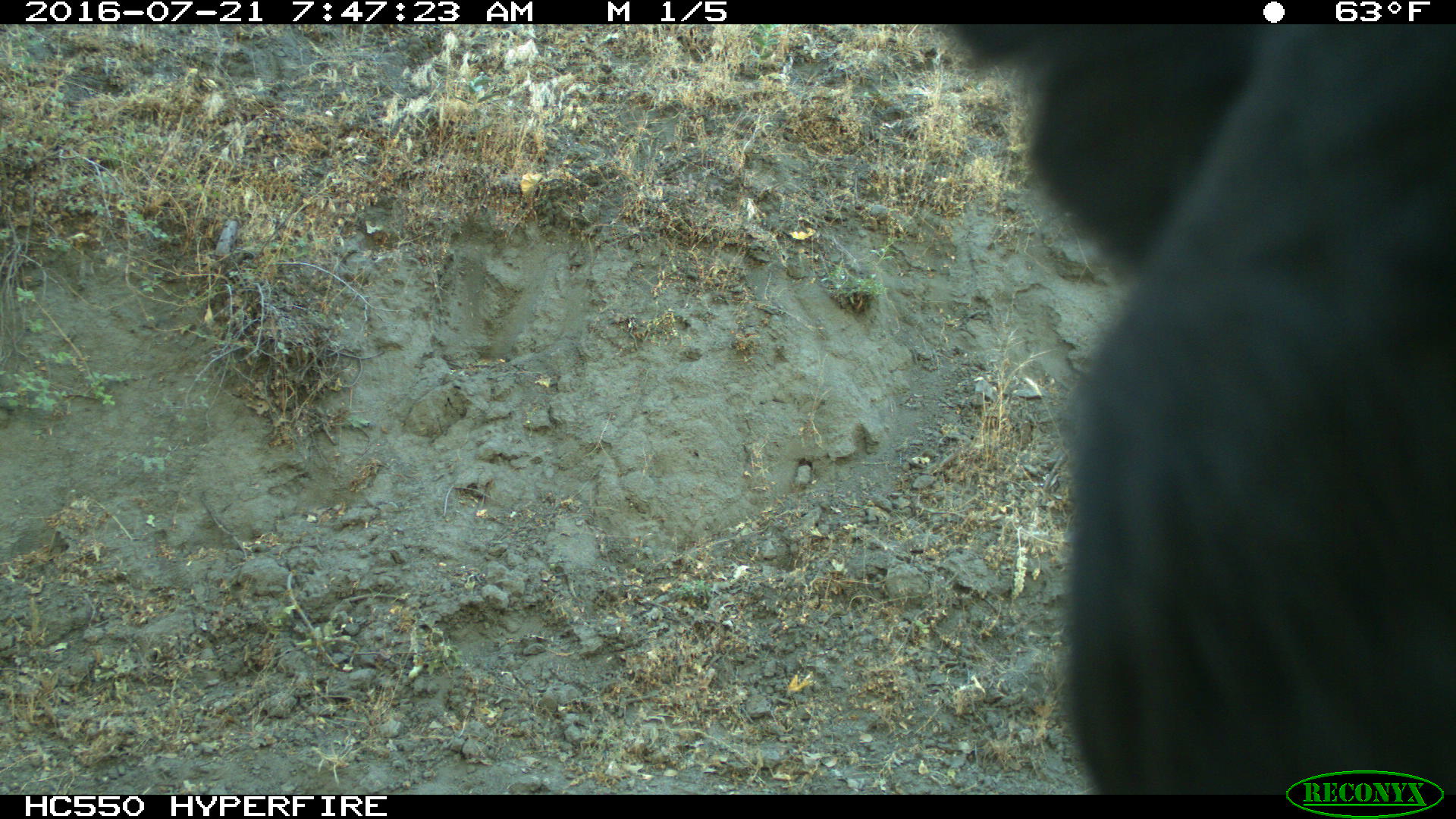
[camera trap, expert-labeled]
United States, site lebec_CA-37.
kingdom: Animalia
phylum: Chordata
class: Mammalia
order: Artiodactyla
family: Bovidae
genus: Bos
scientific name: Bos taurus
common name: domestic cow